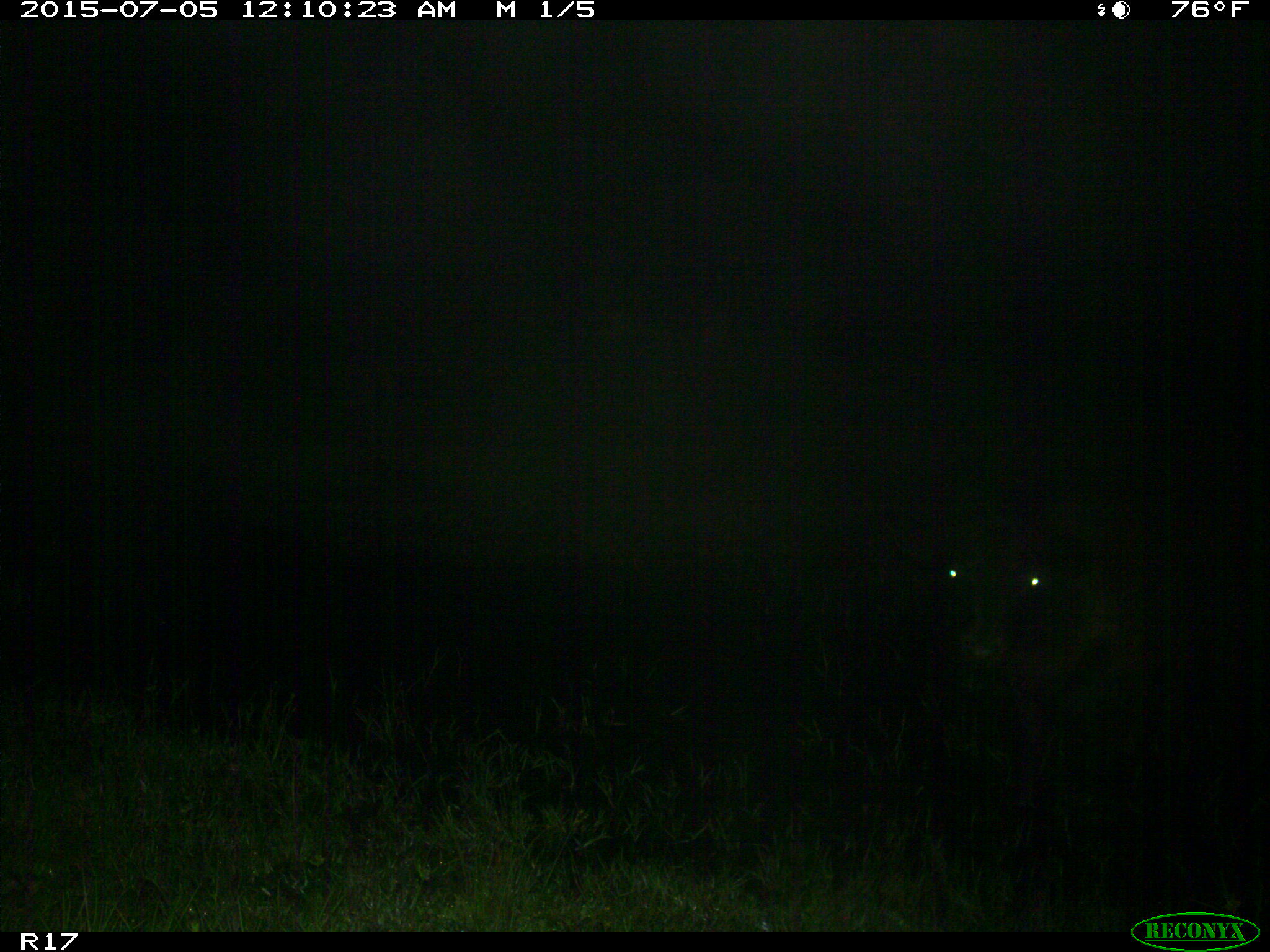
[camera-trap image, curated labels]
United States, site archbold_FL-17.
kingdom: Animalia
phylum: Chordata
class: Mammalia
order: Artiodactyla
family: Bovidae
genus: Bos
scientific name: Bos taurus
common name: domestic cow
Bos taurus (domestic cow).